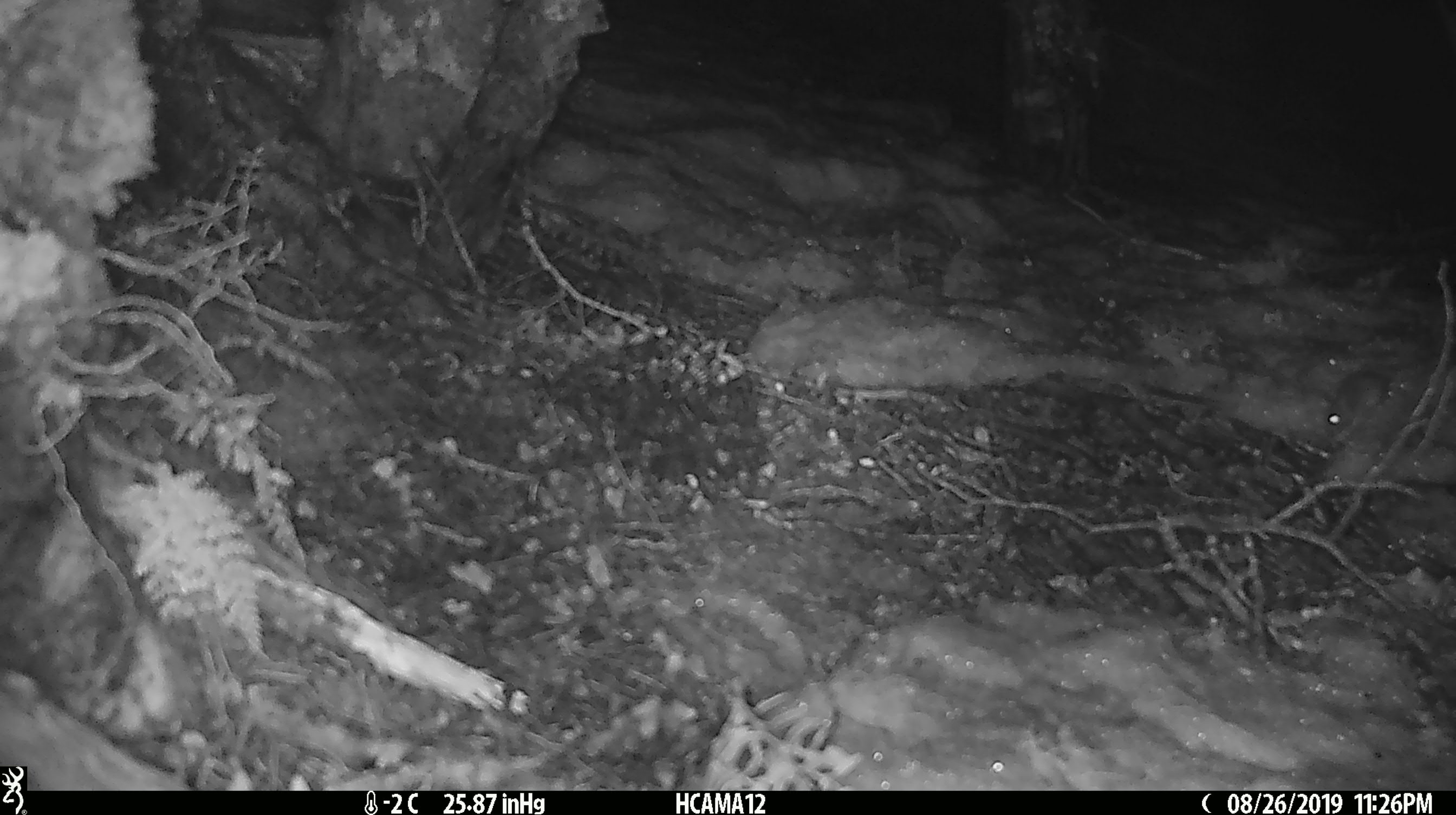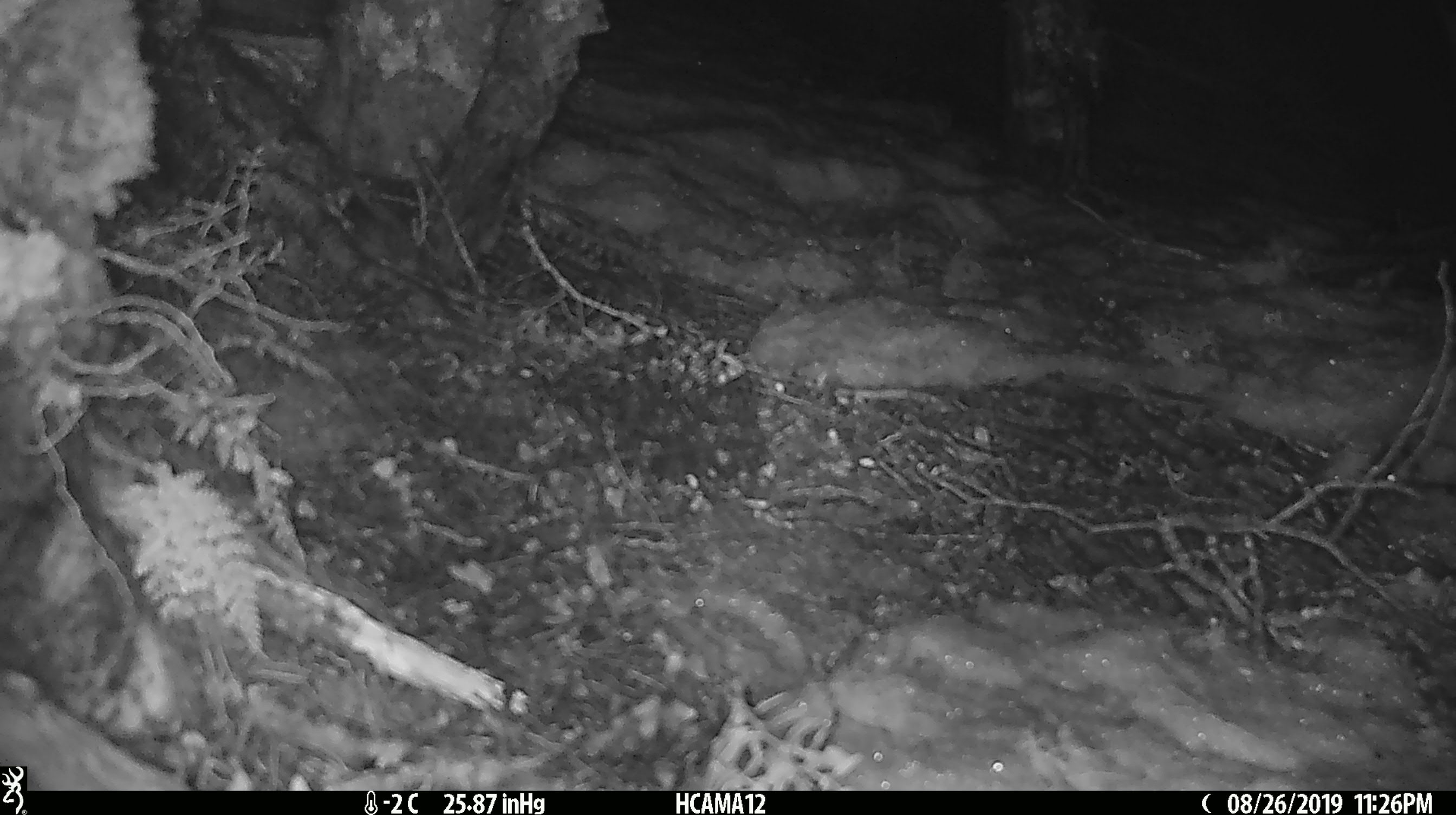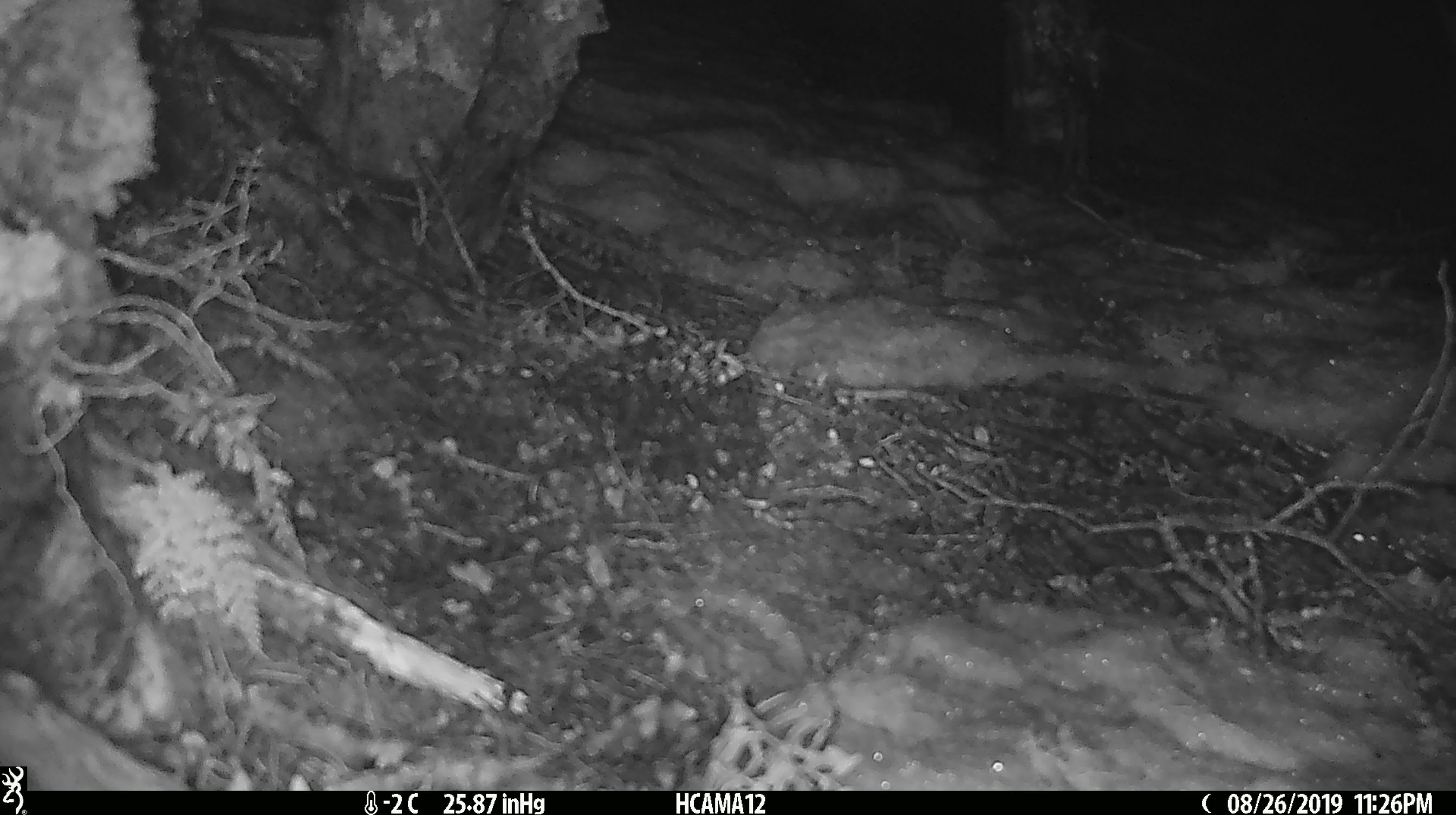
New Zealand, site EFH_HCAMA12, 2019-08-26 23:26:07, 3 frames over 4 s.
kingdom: Animalia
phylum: Chordata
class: Mammalia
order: Rodentia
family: Muridae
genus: Mus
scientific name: Mus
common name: mouse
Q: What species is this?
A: Mouse (Mus).